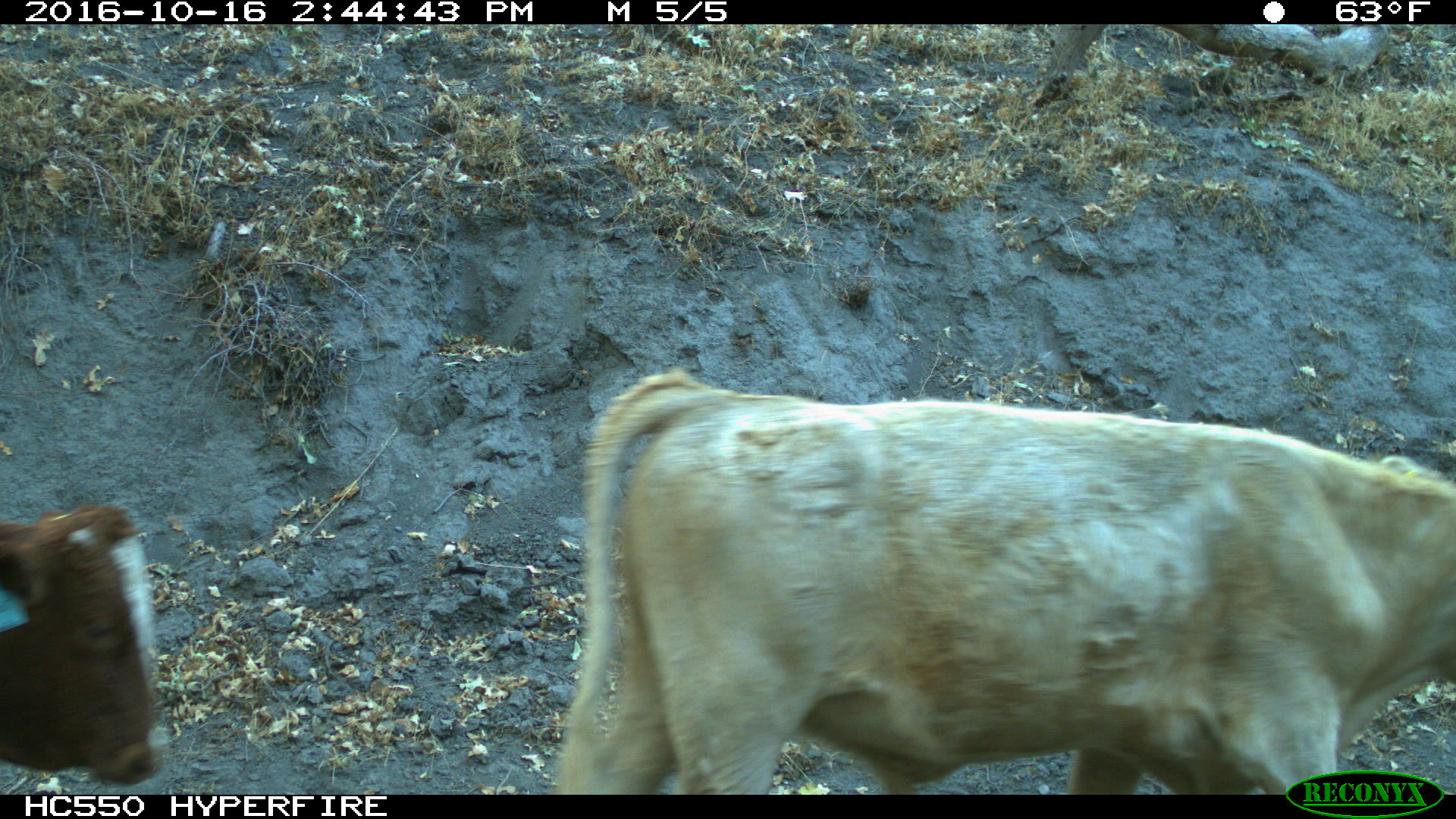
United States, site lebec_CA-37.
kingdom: Animalia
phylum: Chordata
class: Mammalia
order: Artiodactyla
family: Bovidae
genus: Bos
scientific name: Bos taurus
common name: domestic cow